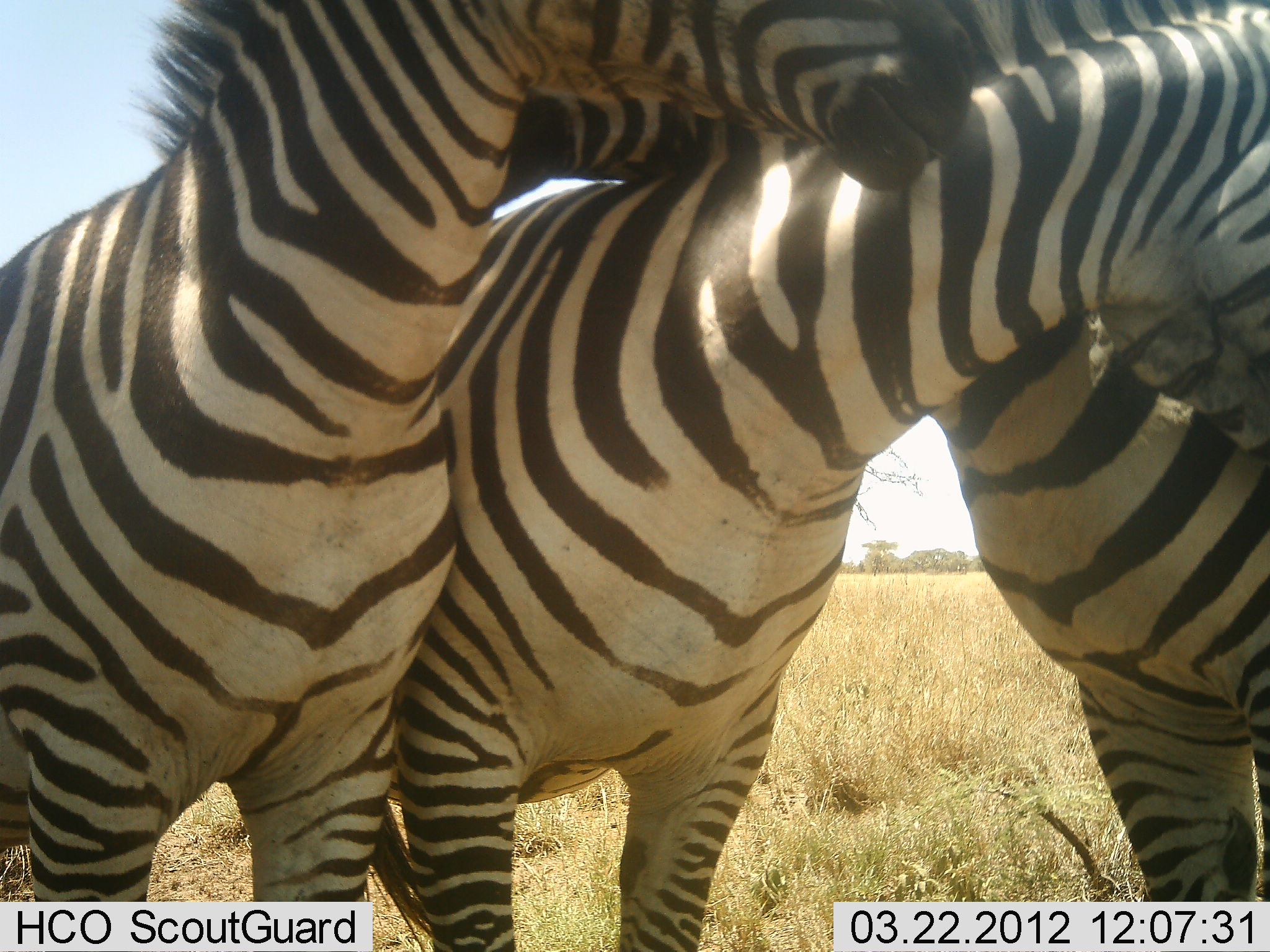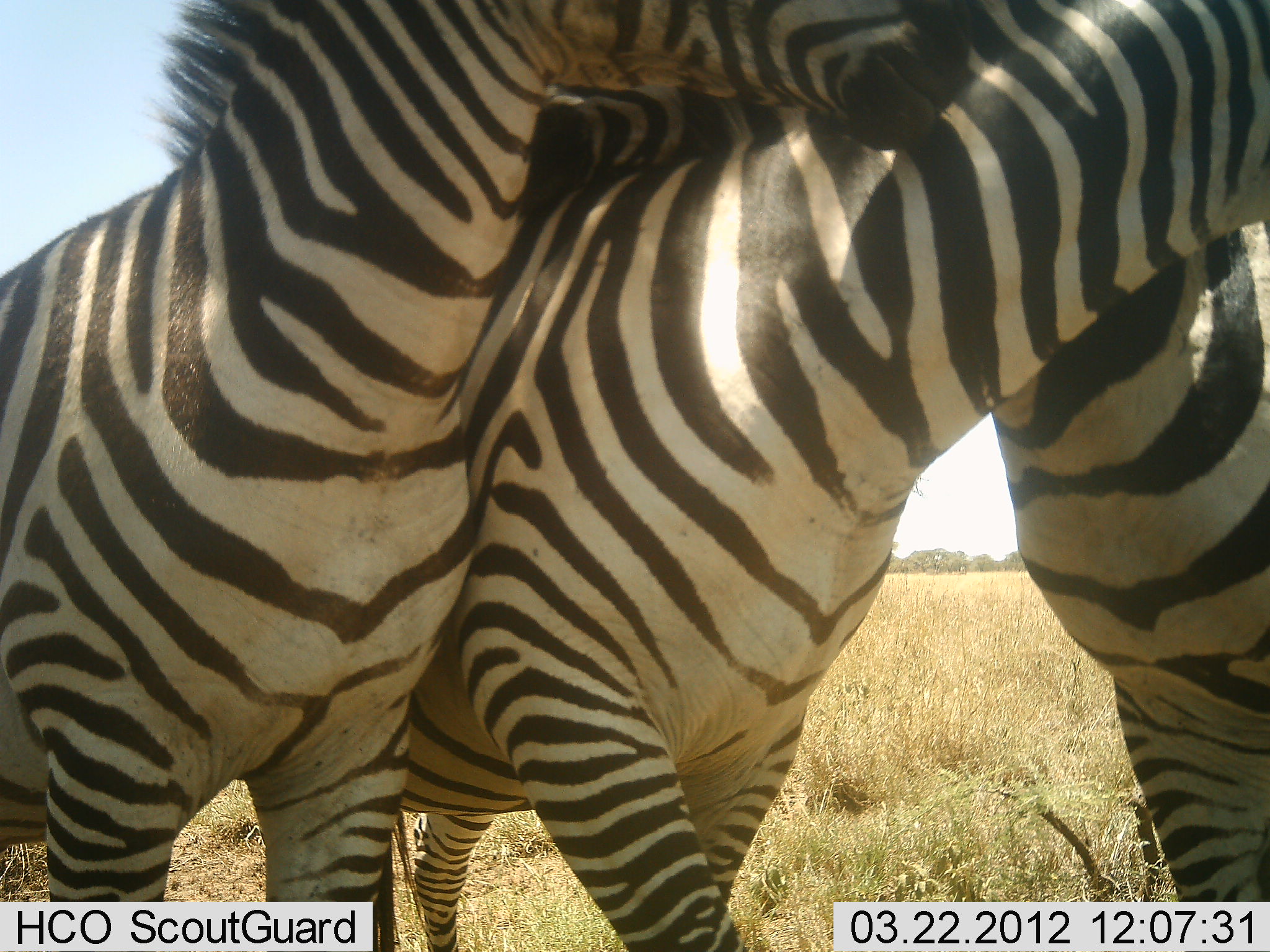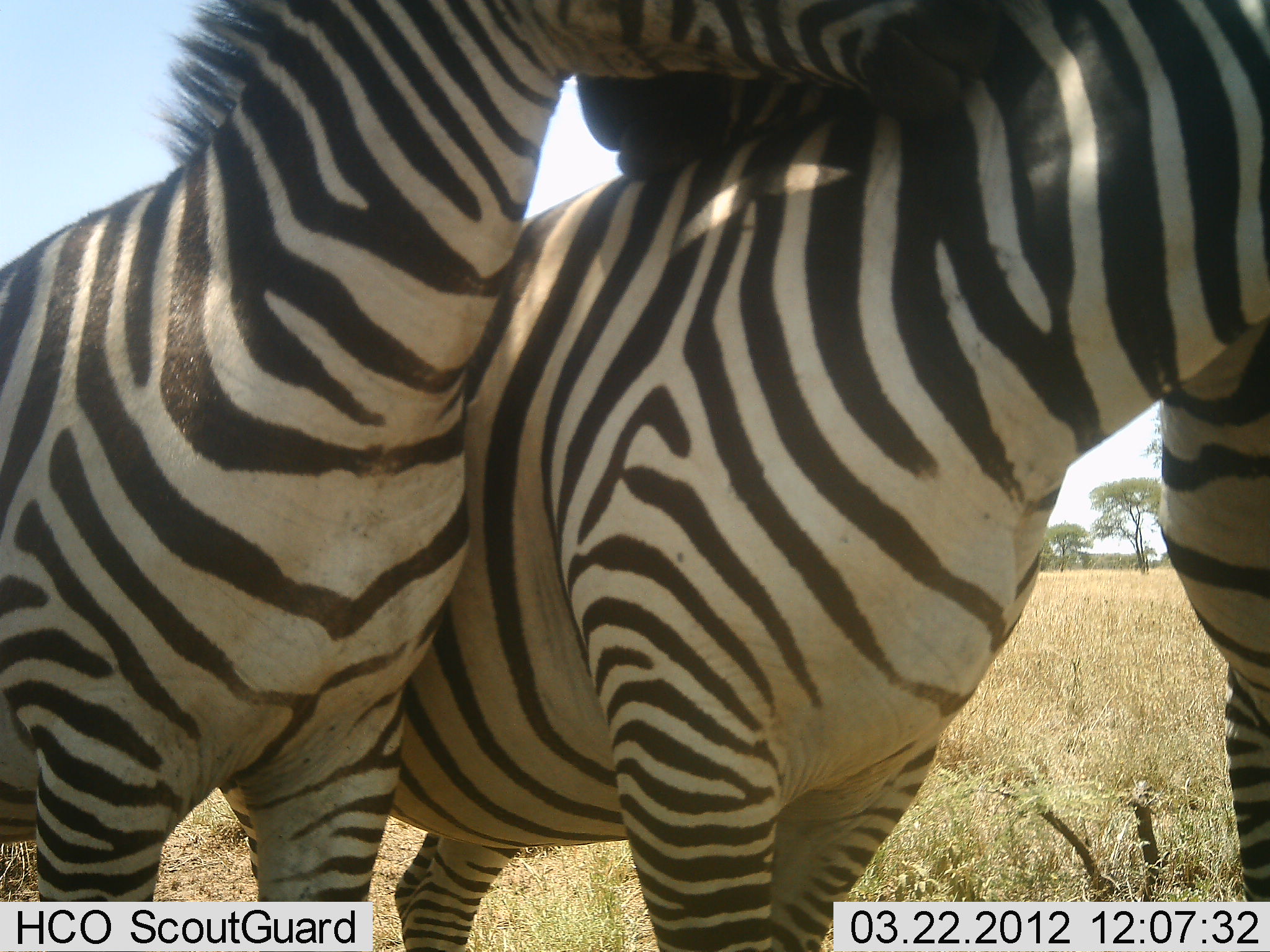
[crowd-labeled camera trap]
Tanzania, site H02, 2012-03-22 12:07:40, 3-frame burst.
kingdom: Animalia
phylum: Chordata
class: Mammalia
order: Perissodactyla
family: Equidae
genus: Equus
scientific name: Equus quagga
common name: plains zebra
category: zebra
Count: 3.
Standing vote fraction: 71%.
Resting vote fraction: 0%.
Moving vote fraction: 21%.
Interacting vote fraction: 93%.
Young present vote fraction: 0%.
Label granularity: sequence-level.